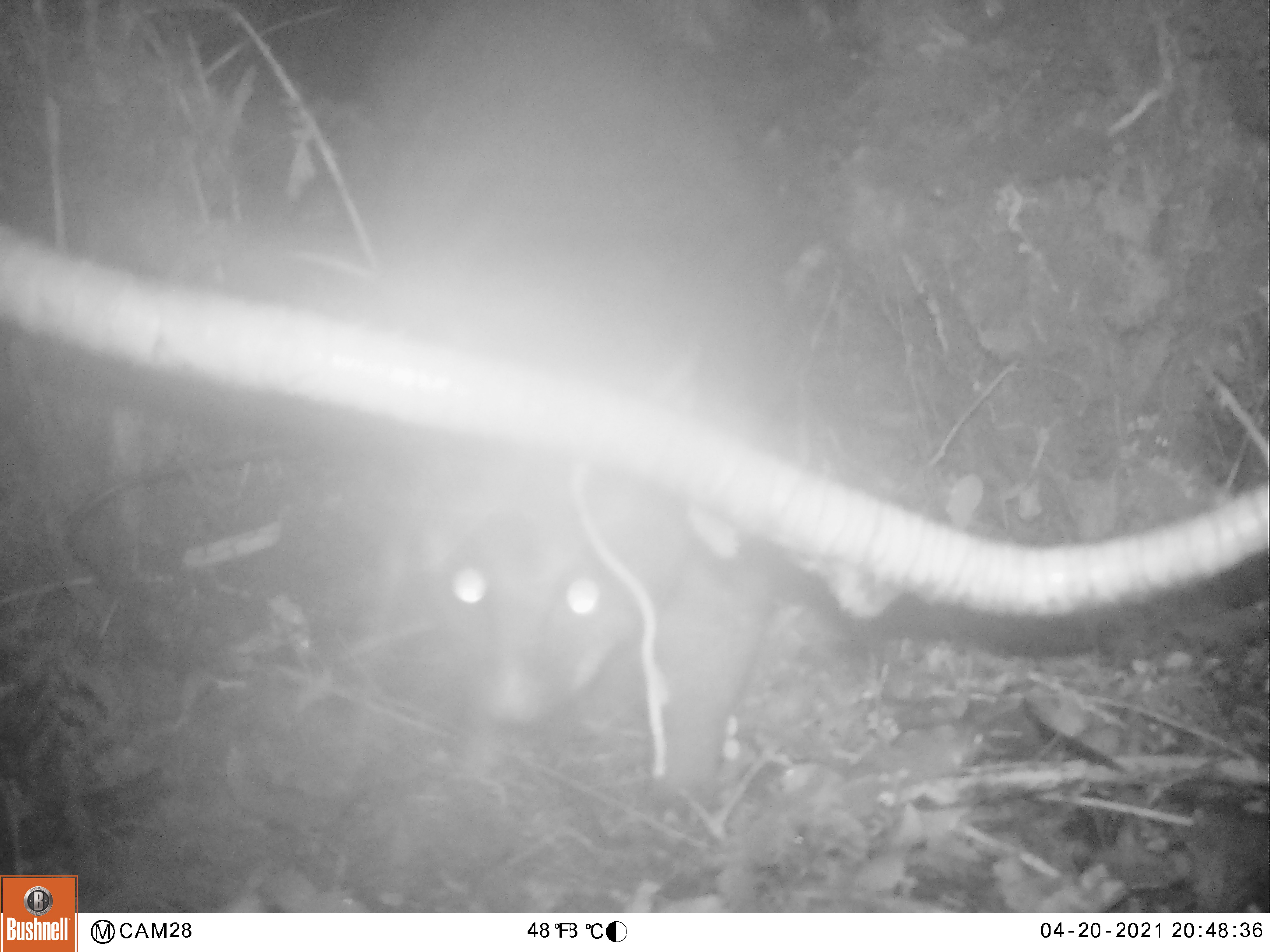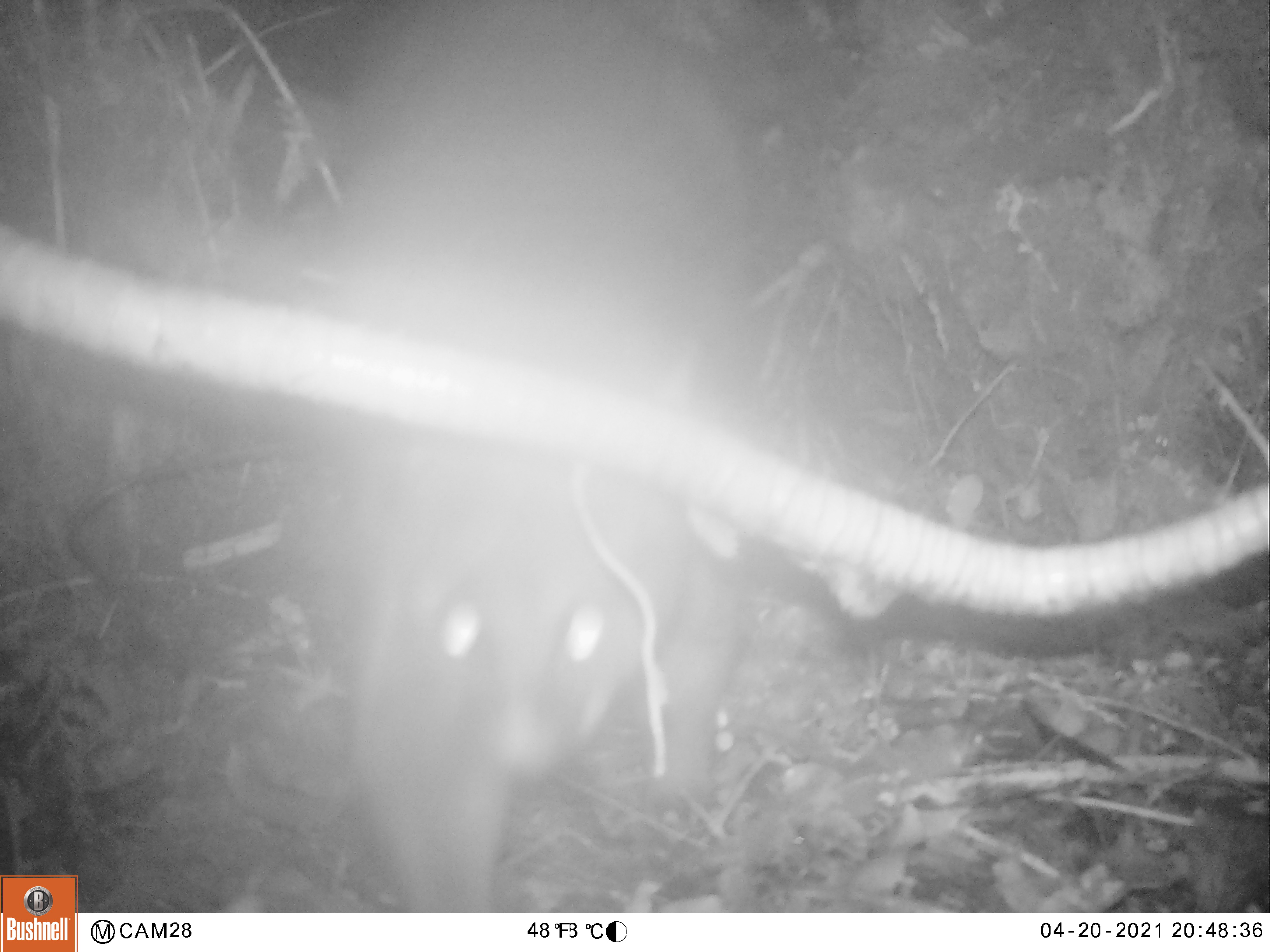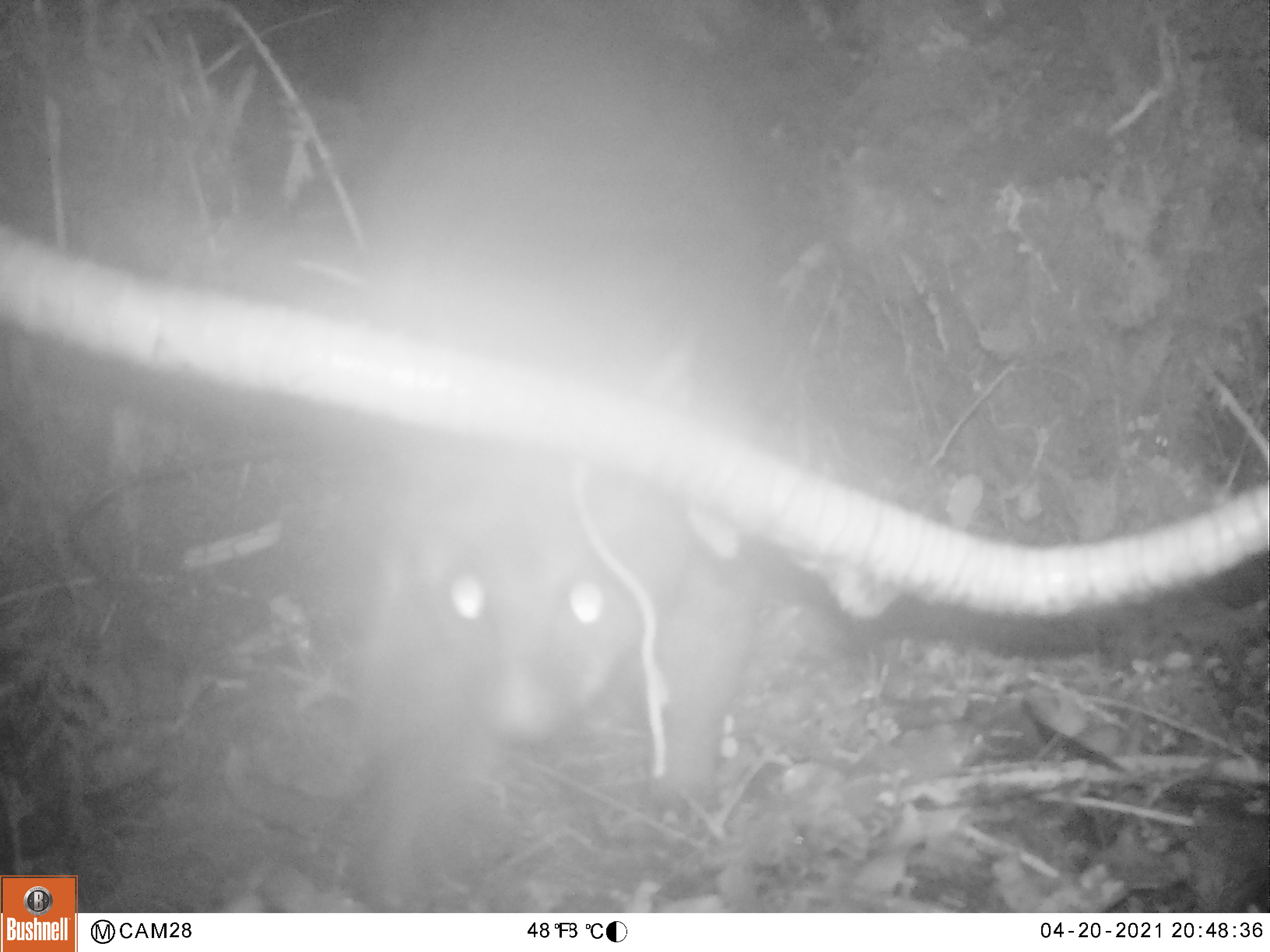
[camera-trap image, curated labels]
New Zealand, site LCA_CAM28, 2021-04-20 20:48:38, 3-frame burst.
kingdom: Animalia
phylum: Chordata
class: Mammalia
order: Diprotodontia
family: Phalangeridae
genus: Trichosurus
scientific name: Trichosurus vulpecula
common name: common brushtail possum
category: possum